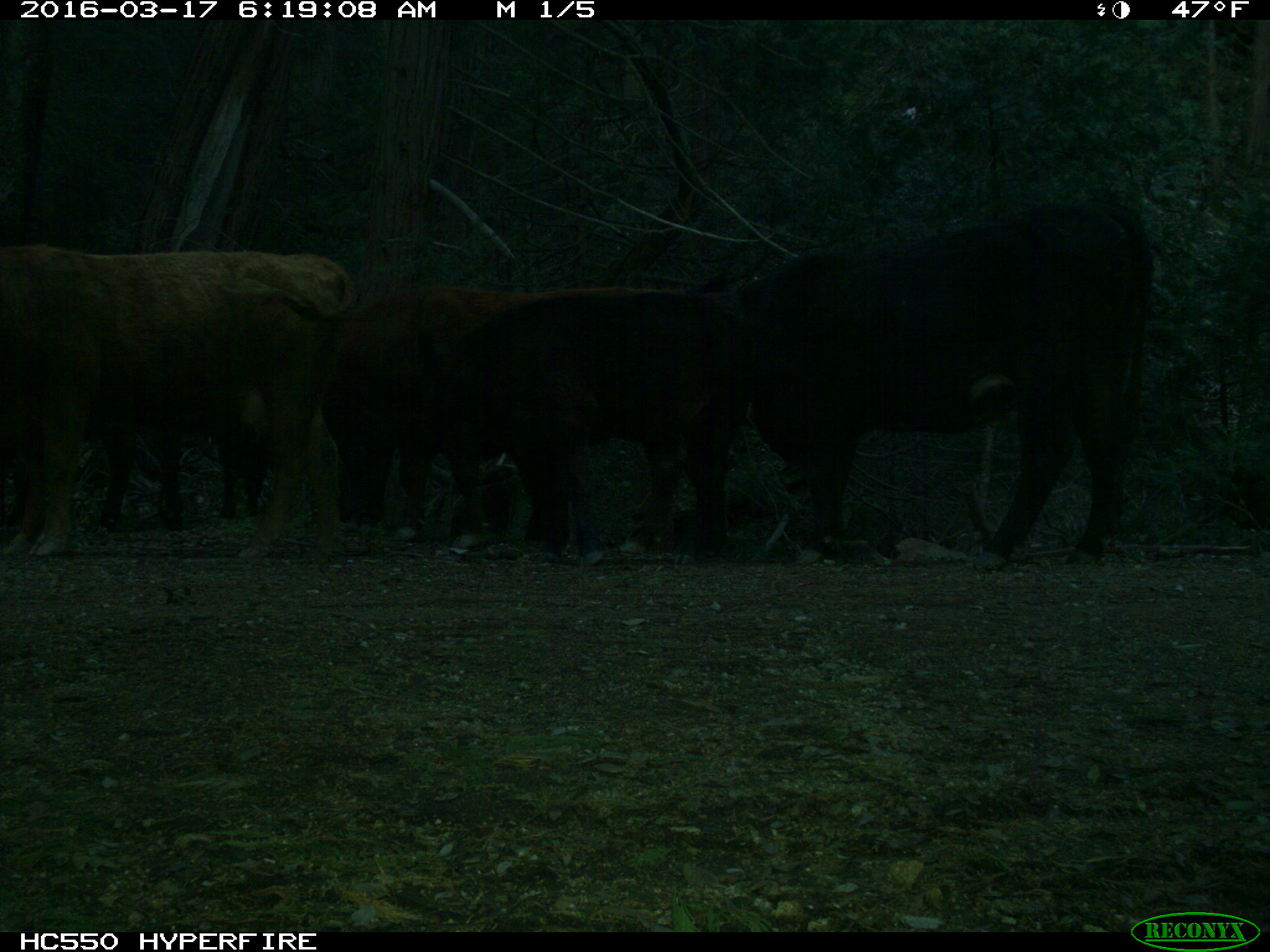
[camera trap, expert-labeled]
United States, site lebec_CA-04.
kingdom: Animalia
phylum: Chordata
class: Mammalia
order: Artiodactyla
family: Bovidae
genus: Bos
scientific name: Bos taurus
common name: domestic cow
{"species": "Bos taurus (domestic cow)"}